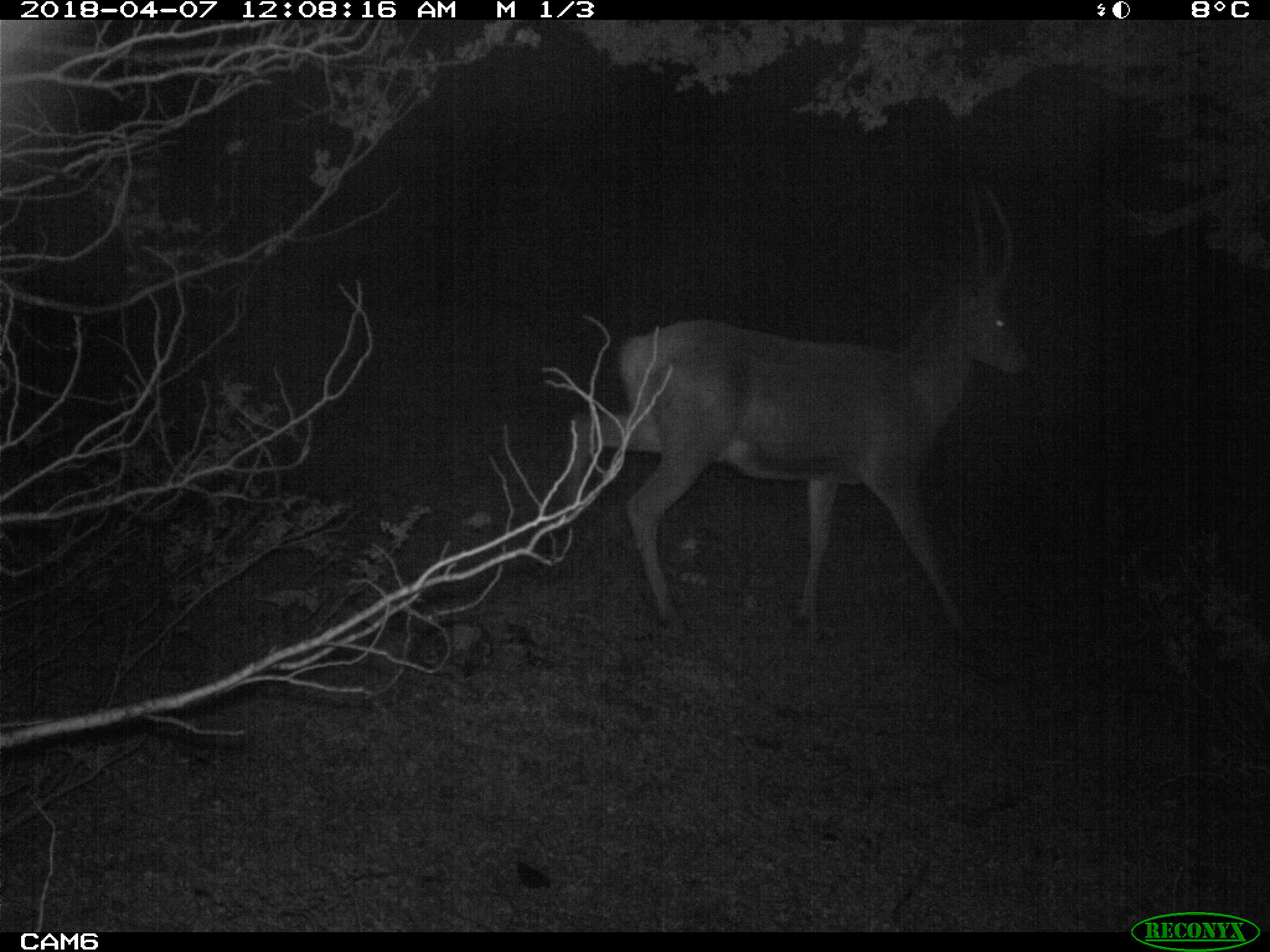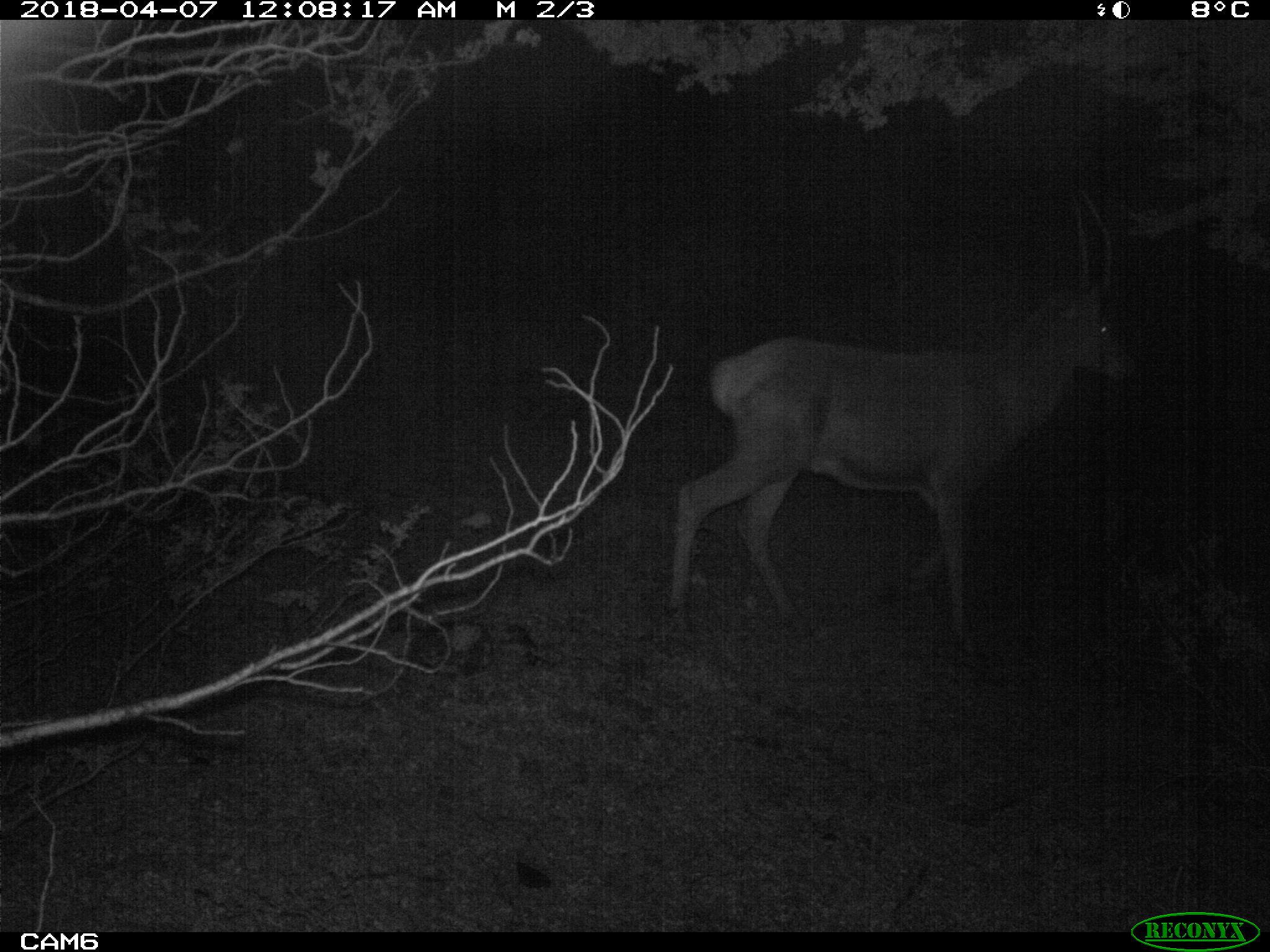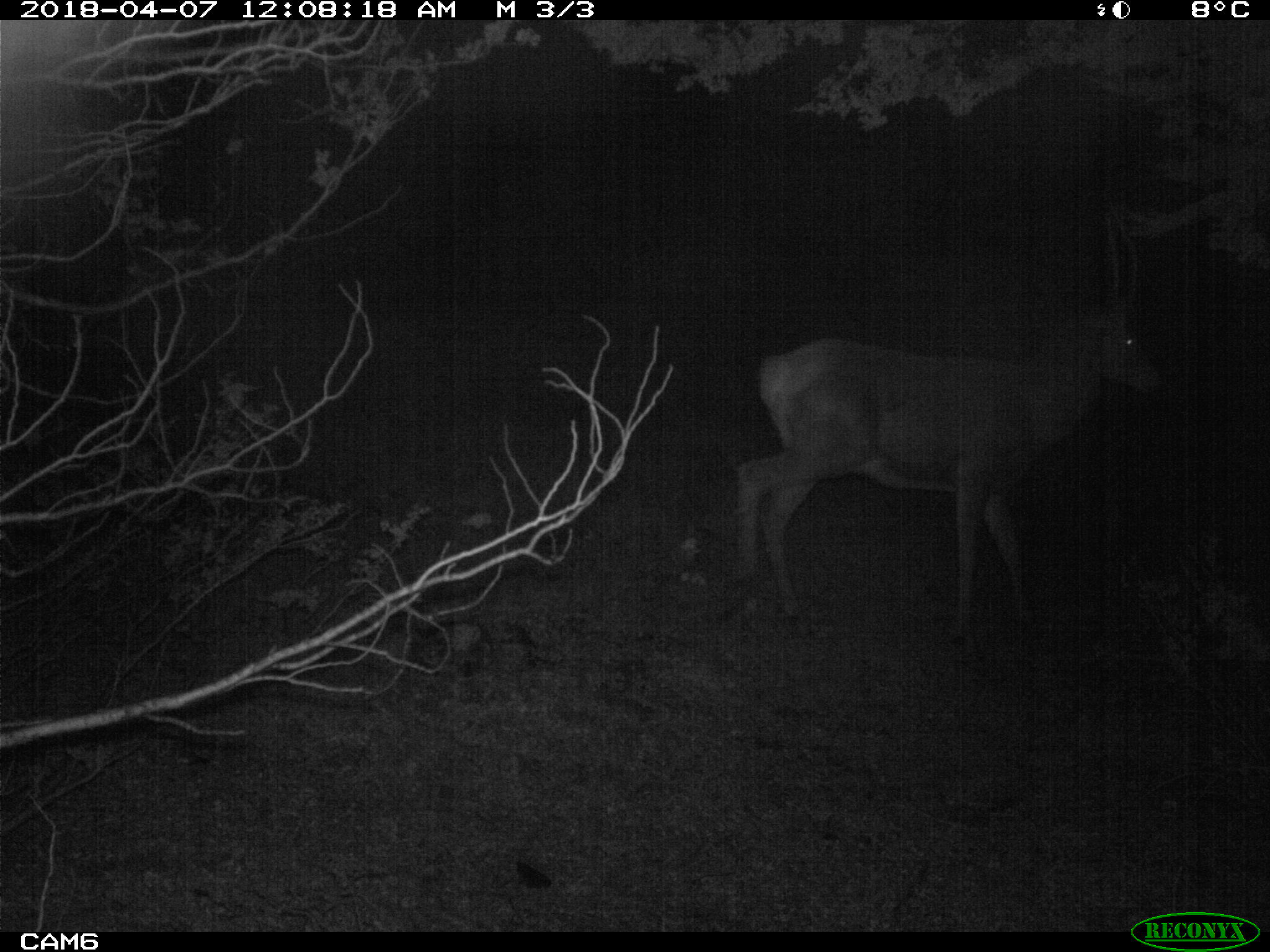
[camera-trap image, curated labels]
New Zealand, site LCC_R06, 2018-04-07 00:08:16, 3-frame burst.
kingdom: Animalia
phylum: Chordata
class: Mammalia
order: Artiodactyla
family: Cervidae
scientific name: Cervidae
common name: deer